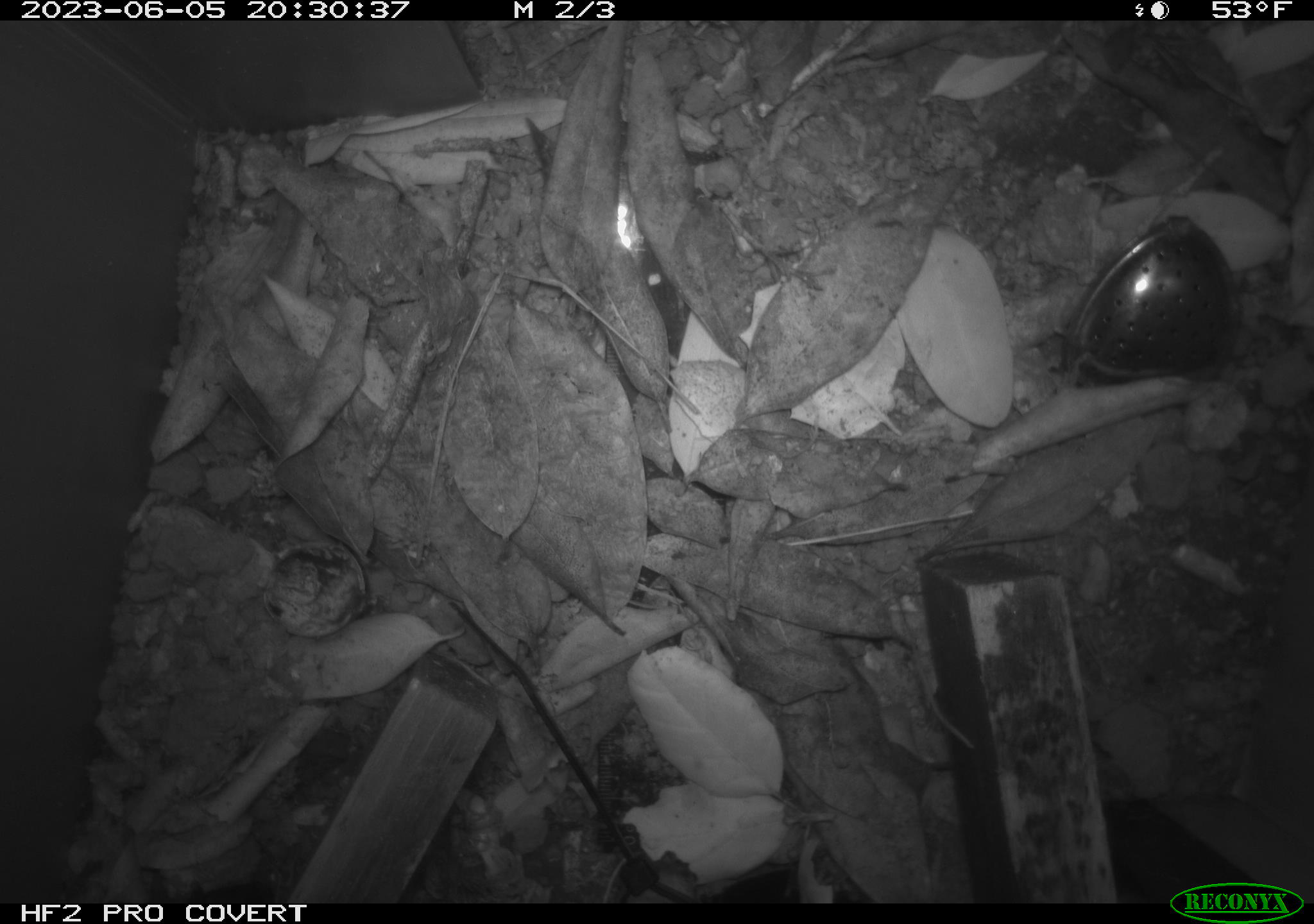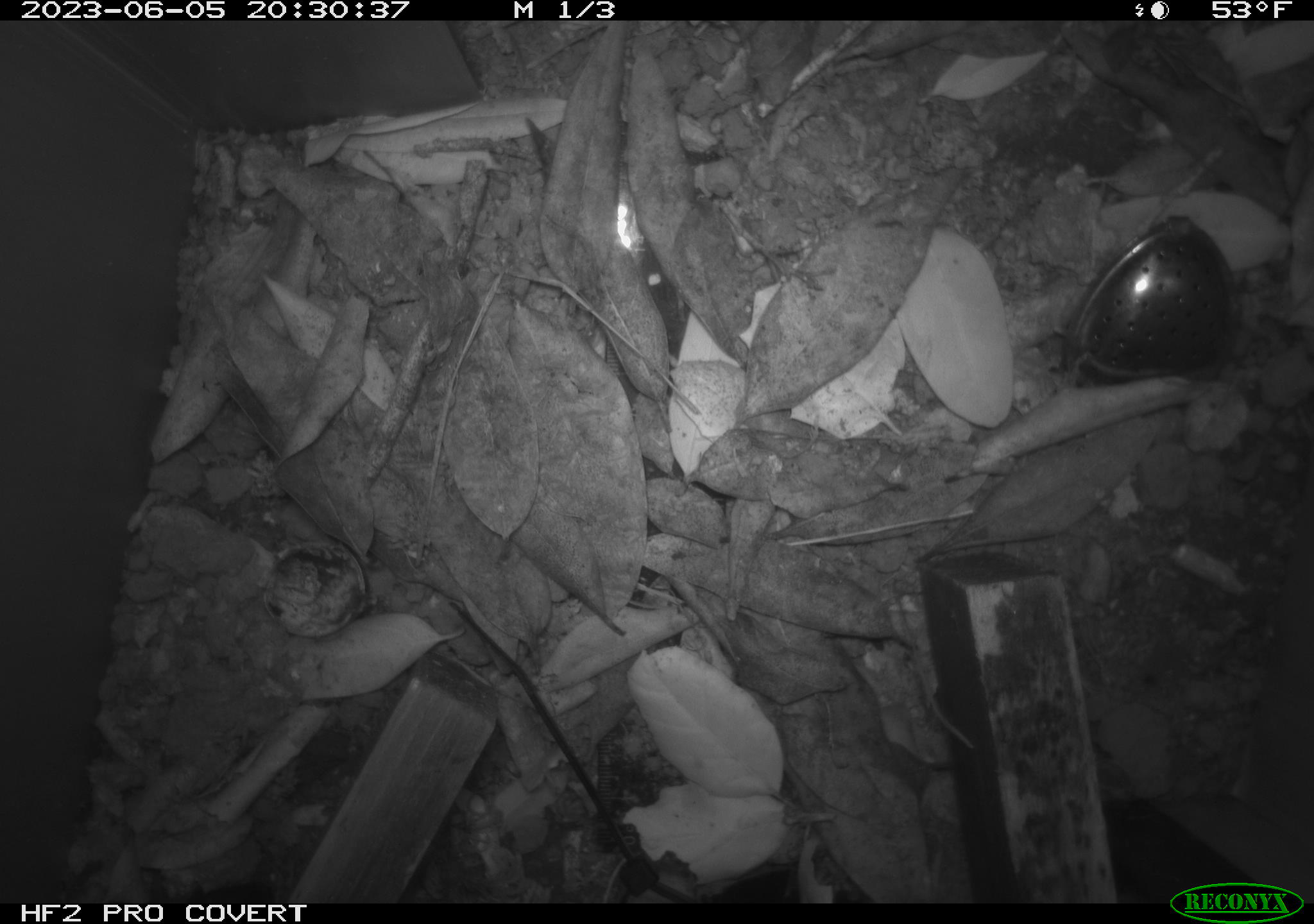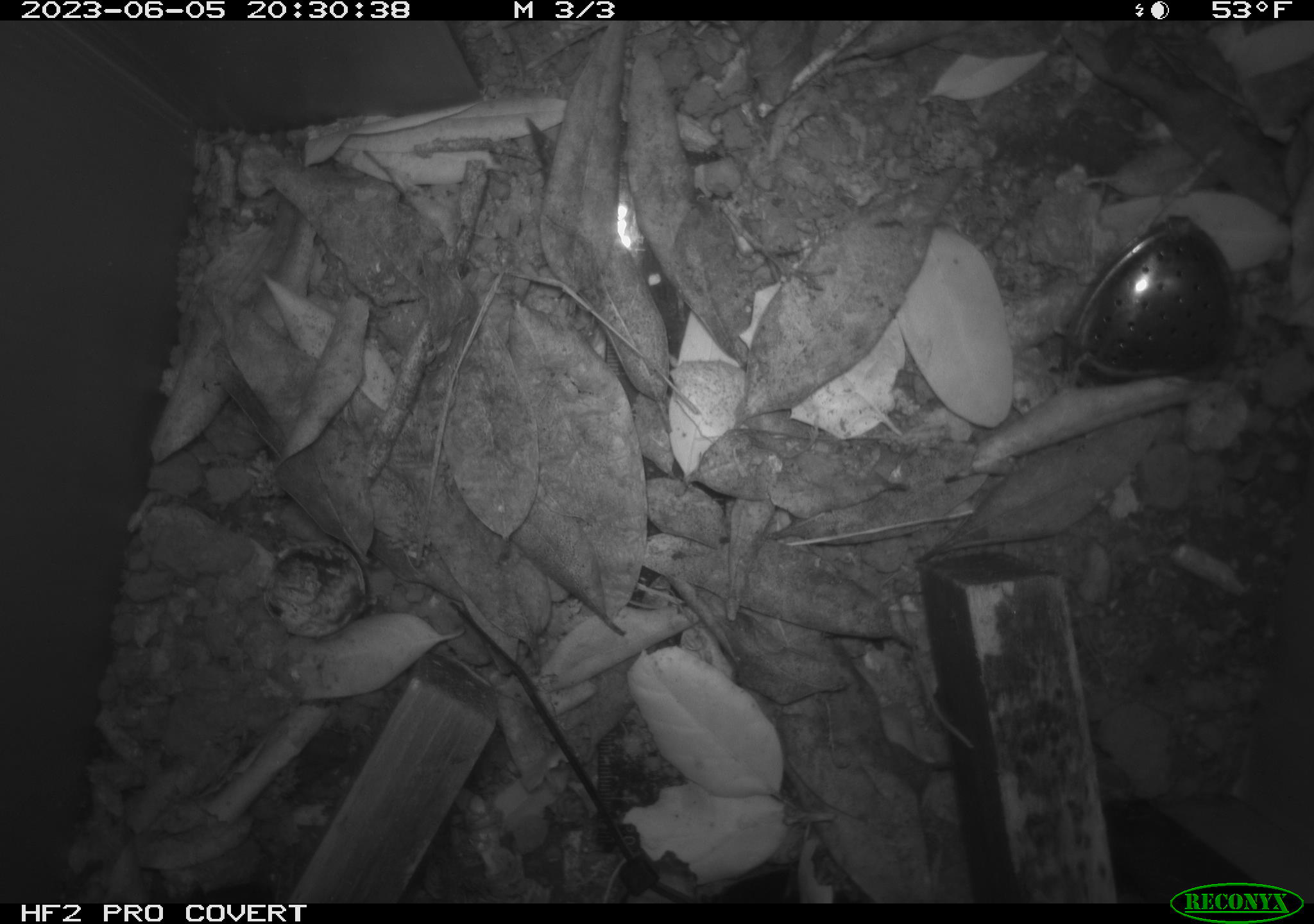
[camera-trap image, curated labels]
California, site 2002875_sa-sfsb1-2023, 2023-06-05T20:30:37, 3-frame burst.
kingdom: Animalia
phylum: Chordata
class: Mammalia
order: Rodentia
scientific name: Rodentia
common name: mouse species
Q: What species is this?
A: Mouse species (Rodentia).